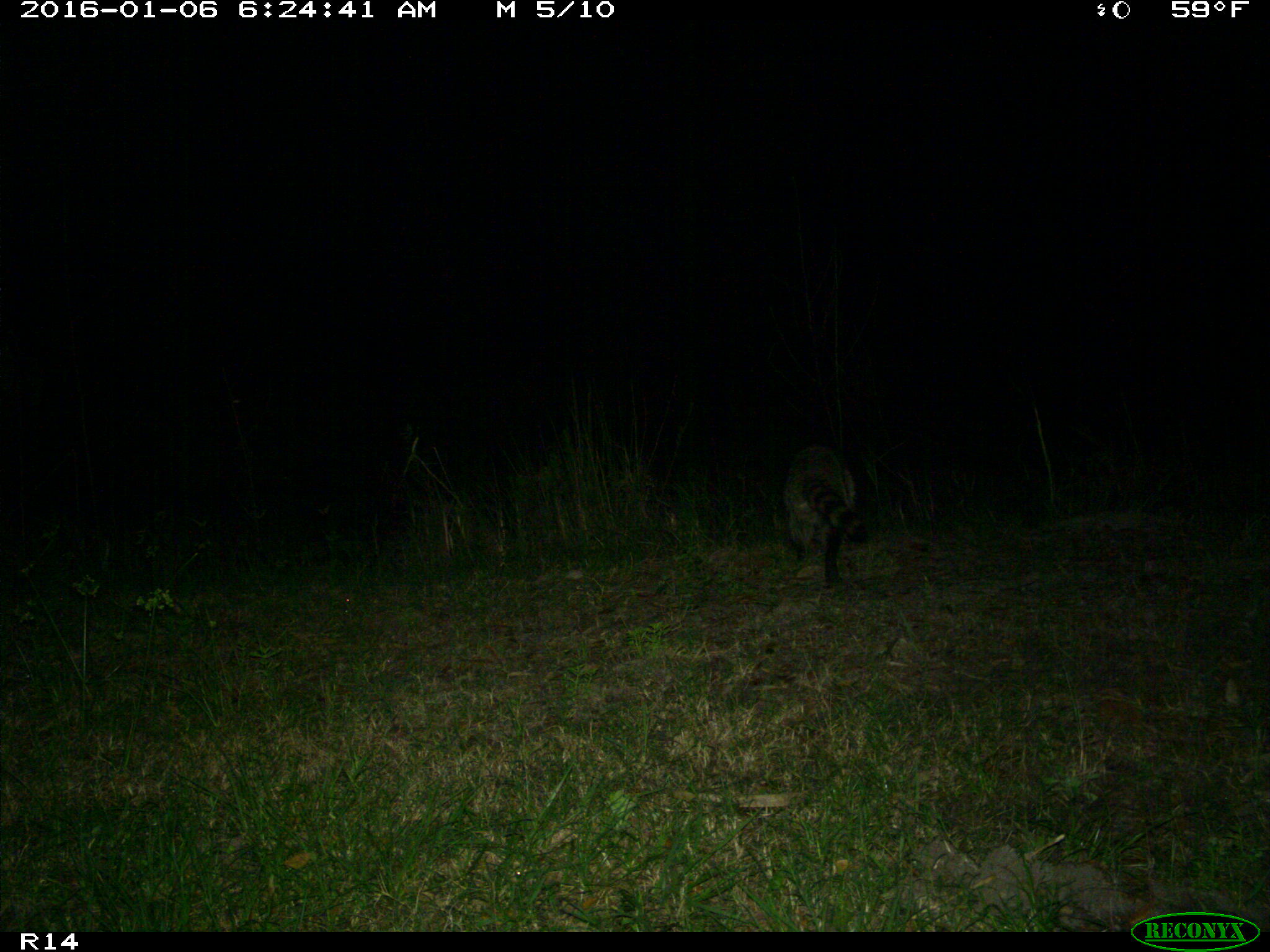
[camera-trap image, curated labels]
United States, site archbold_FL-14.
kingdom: Animalia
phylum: Chordata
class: Mammalia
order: Carnivora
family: Procyonidae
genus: Procyon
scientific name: Procyon lotor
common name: common raccoon